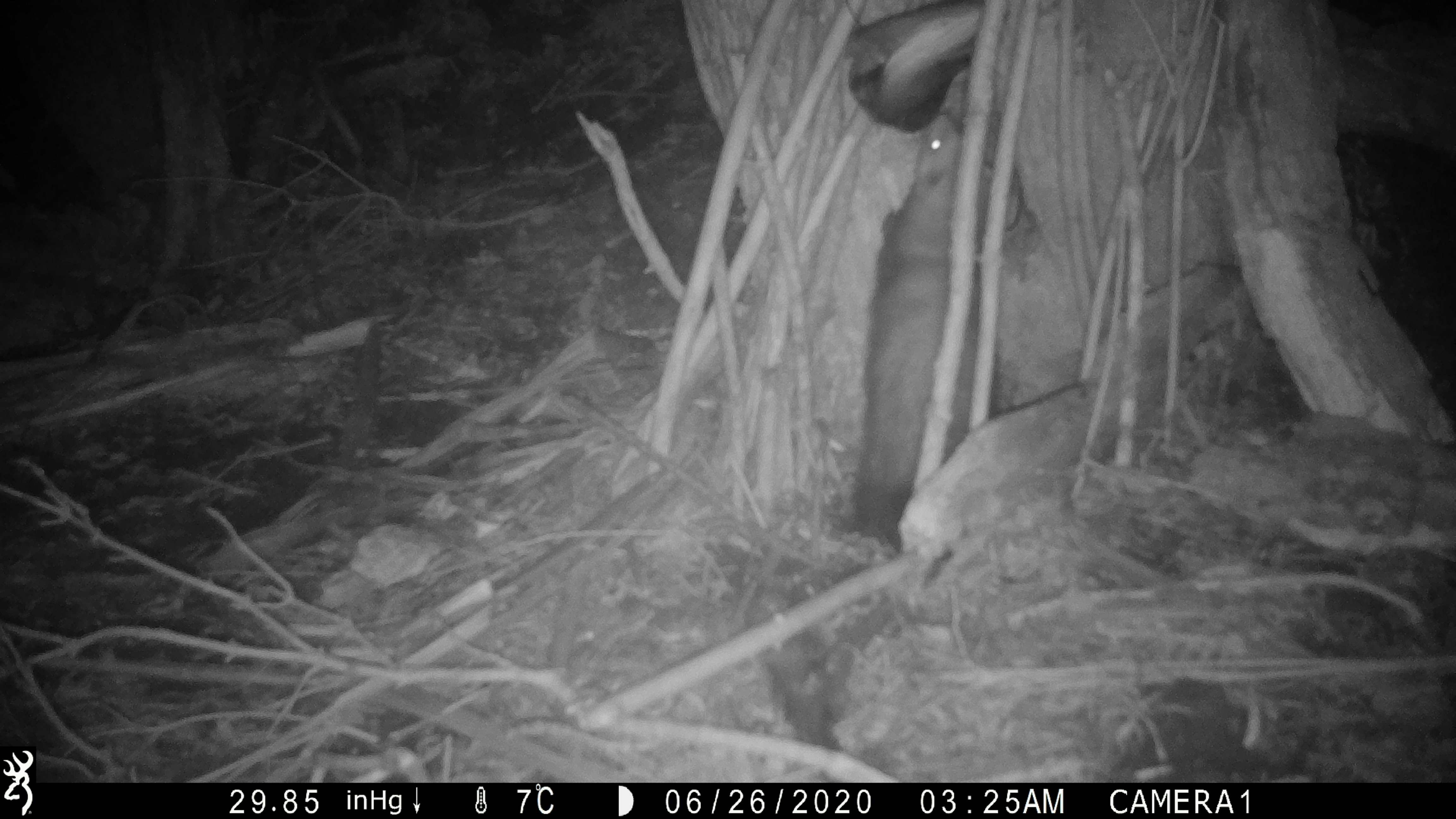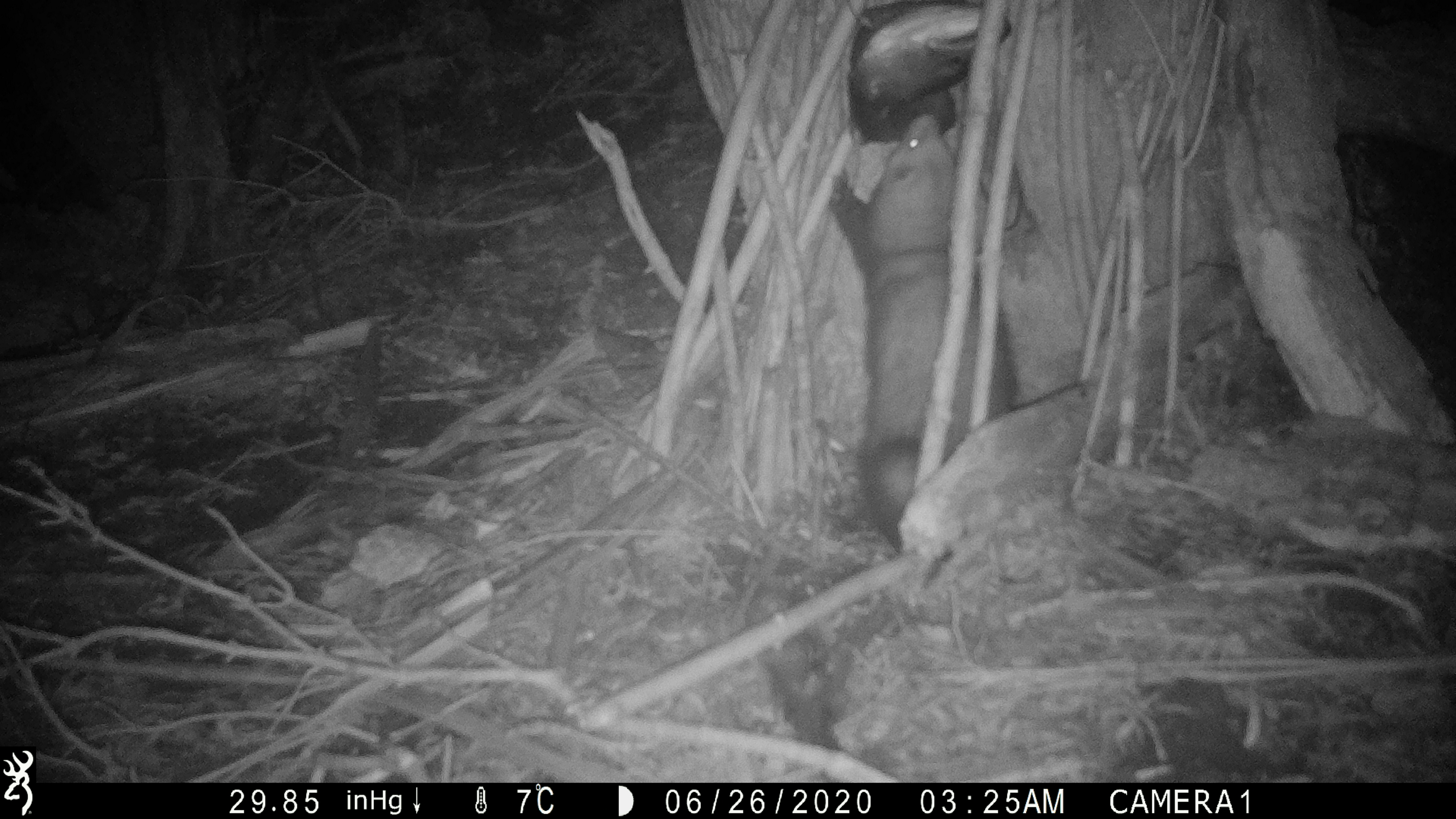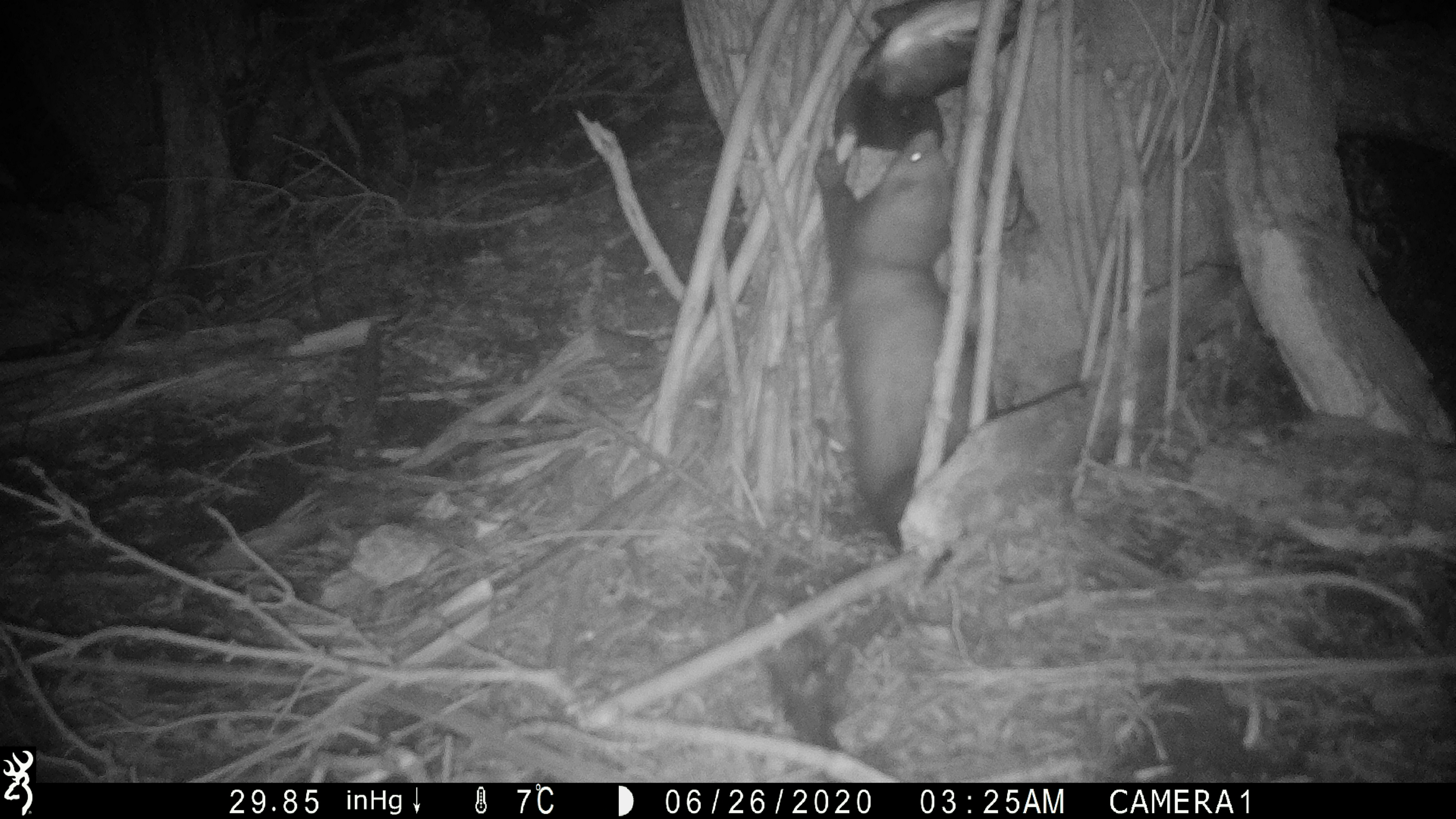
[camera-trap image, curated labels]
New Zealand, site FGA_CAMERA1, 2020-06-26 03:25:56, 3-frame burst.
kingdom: Animalia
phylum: Chordata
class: Mammalia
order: Carnivora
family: Mustelidae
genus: Mustela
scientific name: Mustela furo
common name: ferret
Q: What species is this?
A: Ferret (Mustela furo).